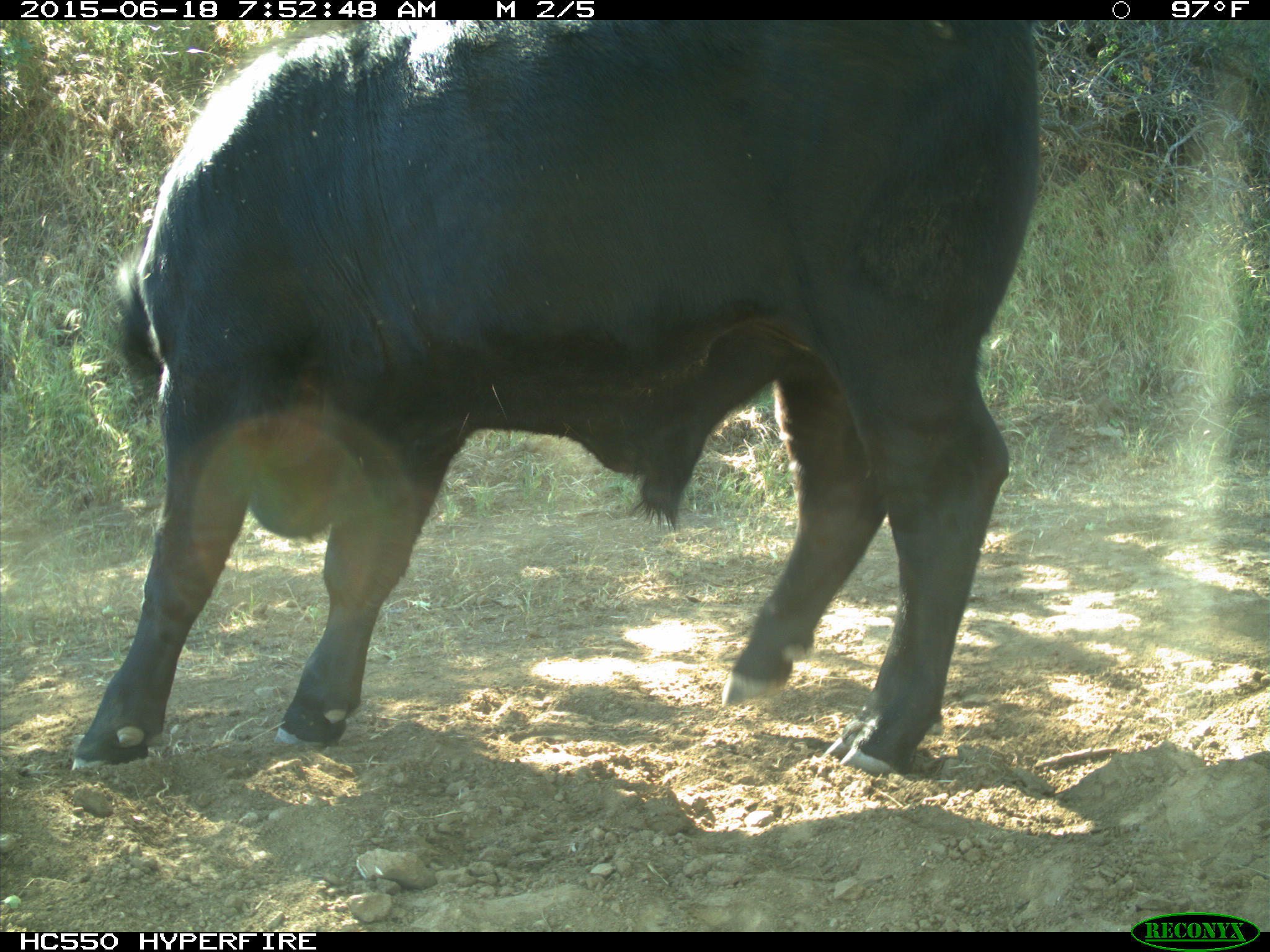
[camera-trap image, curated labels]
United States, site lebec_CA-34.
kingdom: Animalia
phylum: Chordata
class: Mammalia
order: Artiodactyla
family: Bovidae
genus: Bos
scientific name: Bos taurus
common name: domestic cow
Bos taurus (domestic cow).